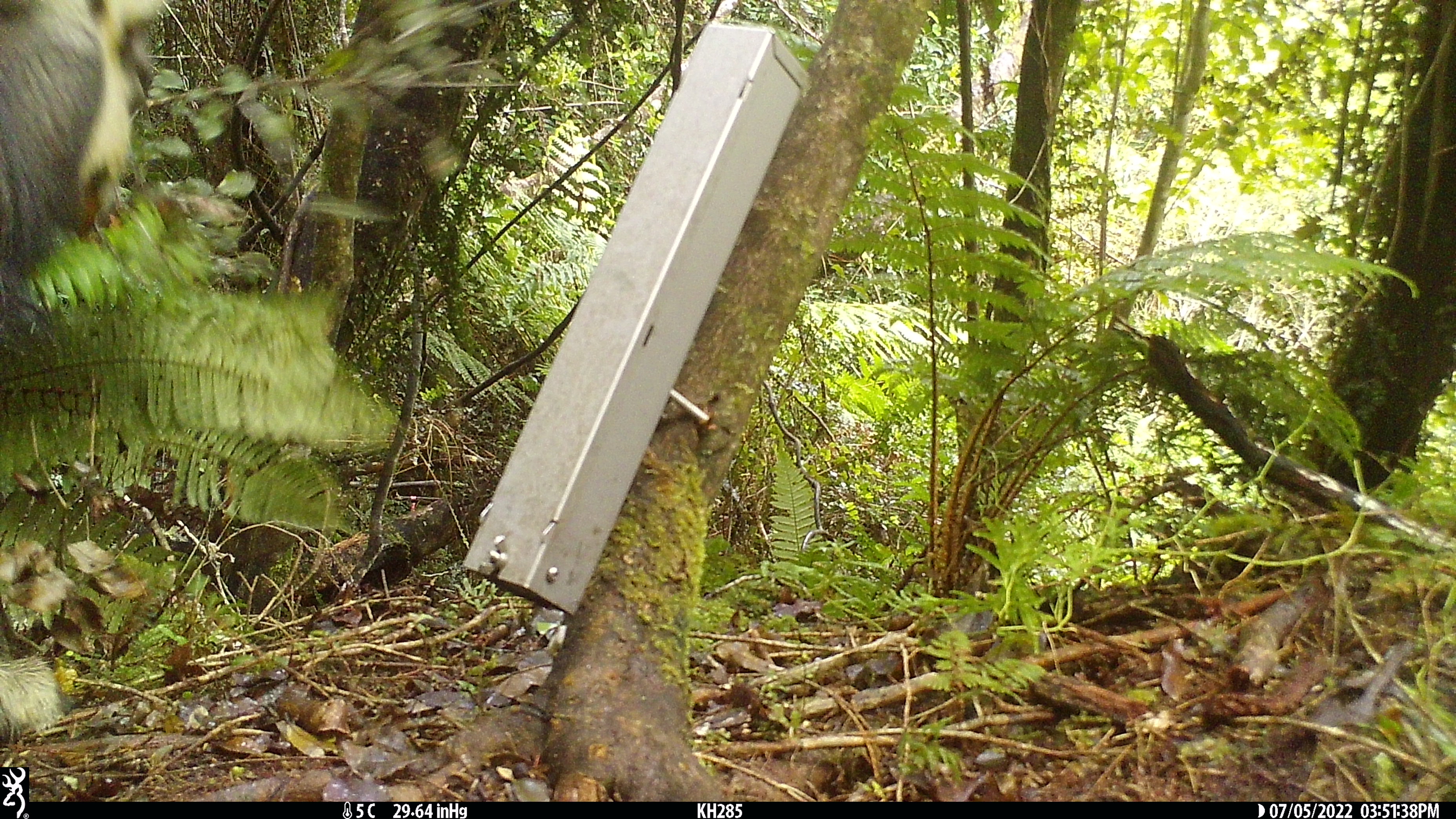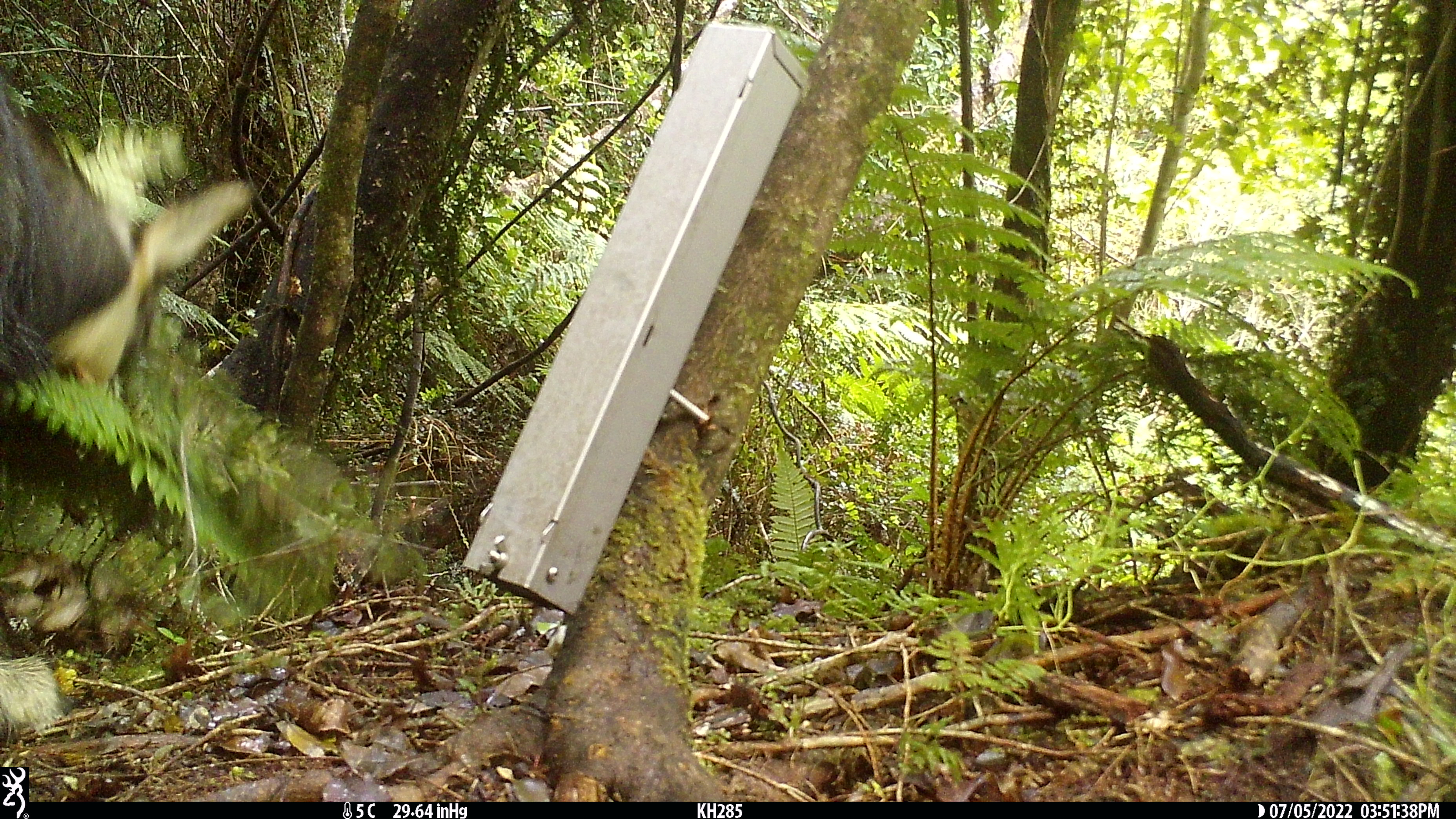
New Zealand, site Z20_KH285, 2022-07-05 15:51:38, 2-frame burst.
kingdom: Animalia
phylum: Chordata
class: Mammalia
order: Artiodactyla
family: Bovidae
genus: Rupicapra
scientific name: Rupicapra rupicapra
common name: alpine chamois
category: chamois